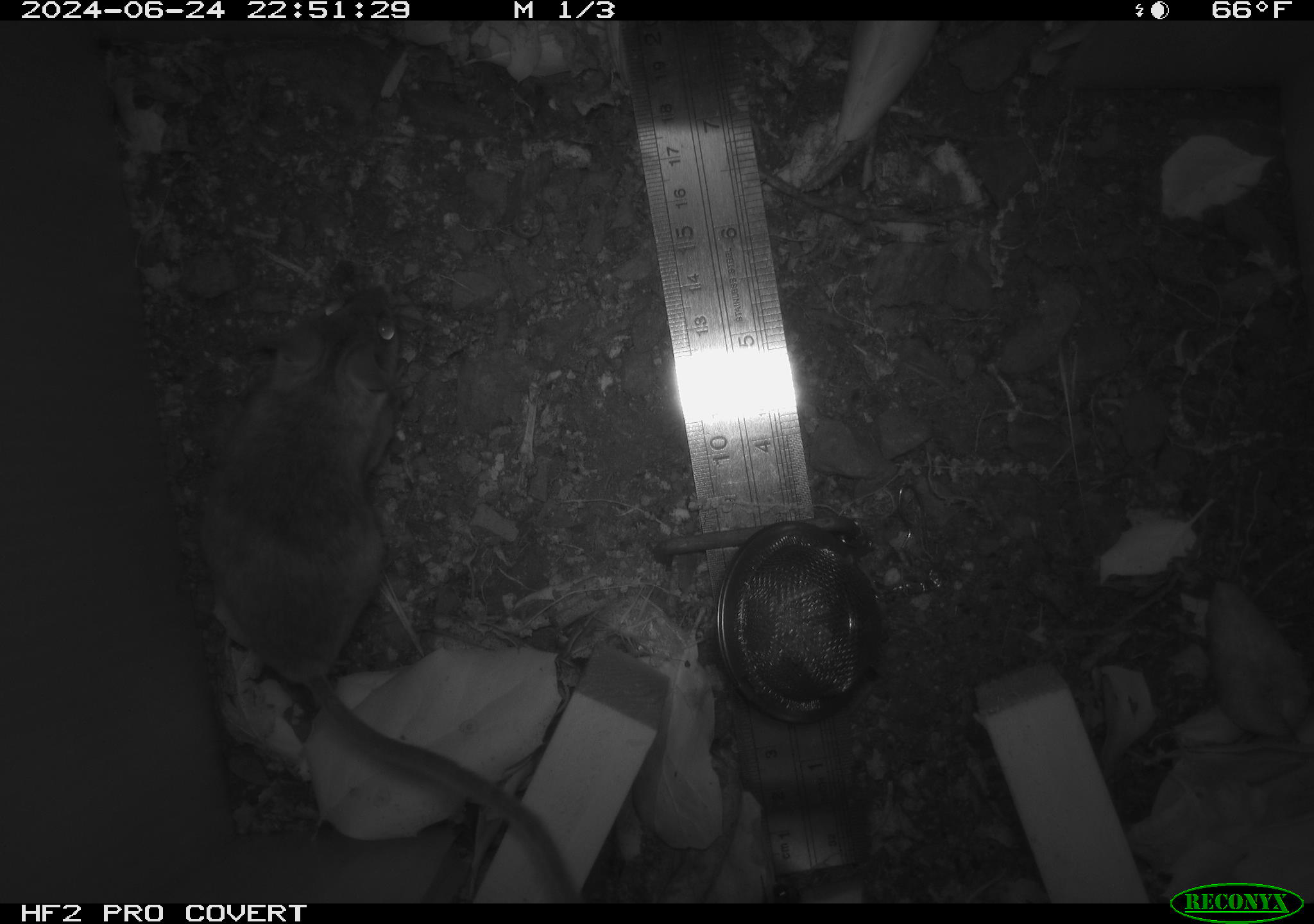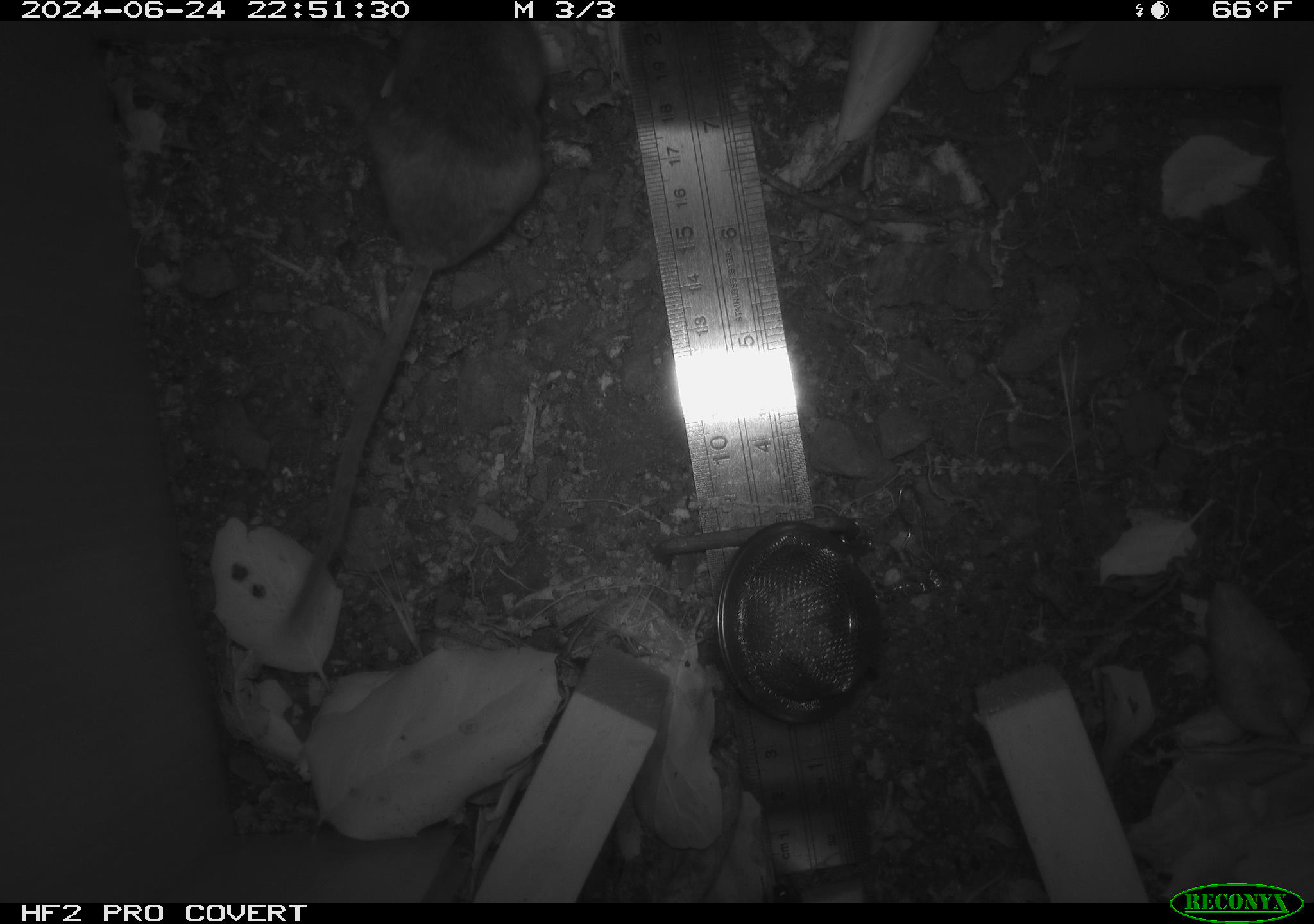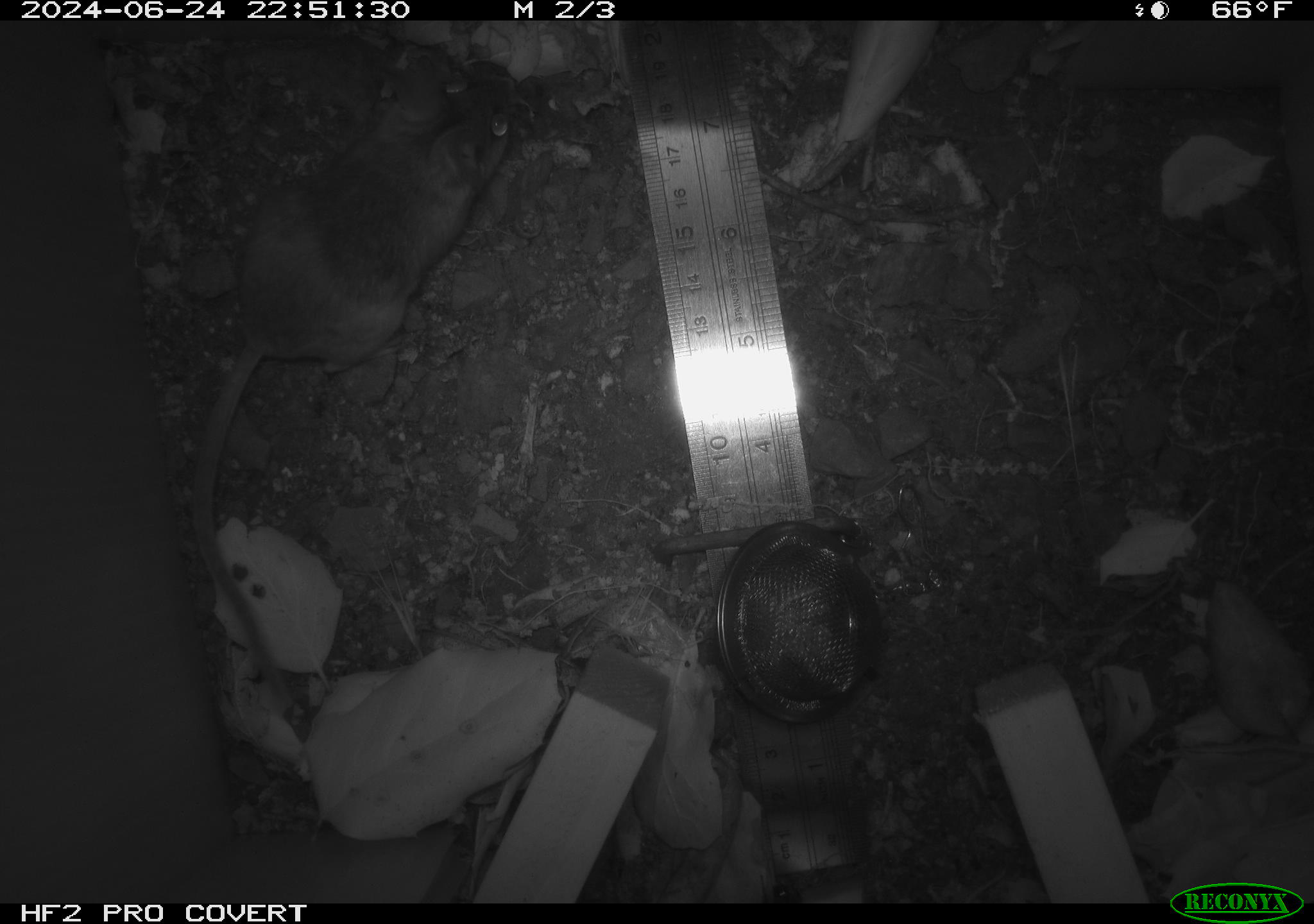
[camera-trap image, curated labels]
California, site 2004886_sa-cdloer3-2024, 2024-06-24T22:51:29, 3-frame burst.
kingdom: Animalia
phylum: Chordata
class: Mammalia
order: Rodentia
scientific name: Rodentia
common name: rodent